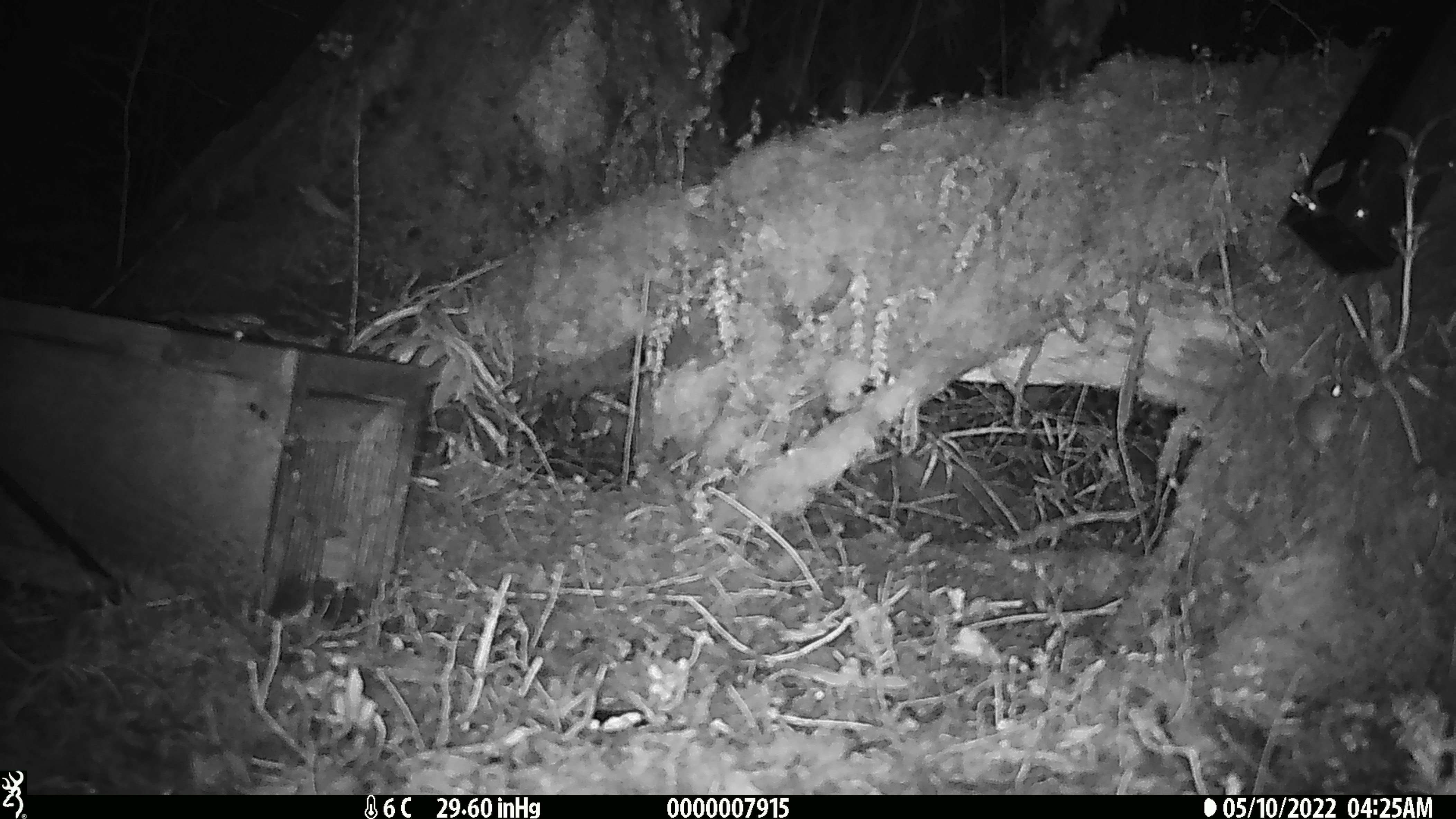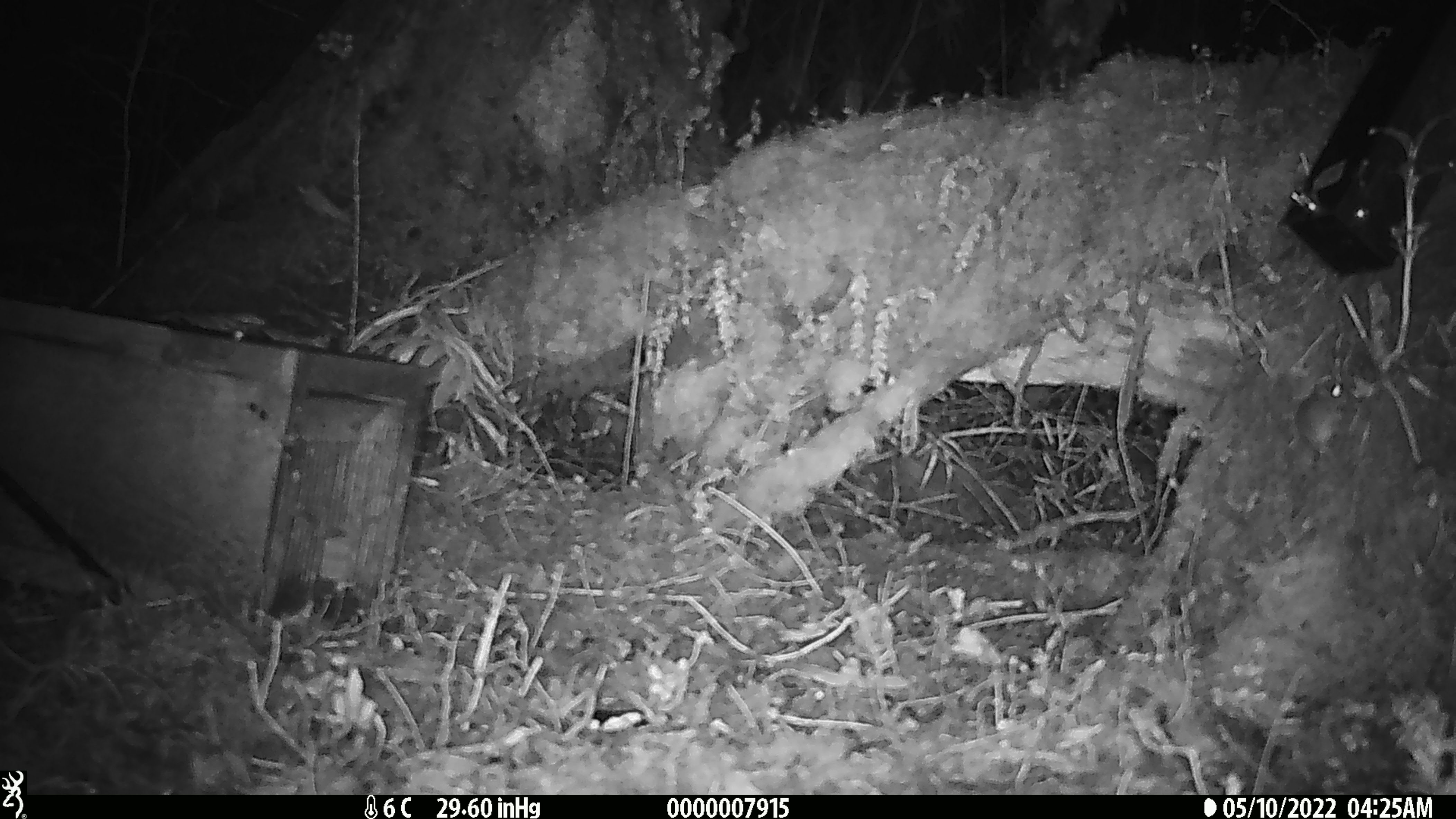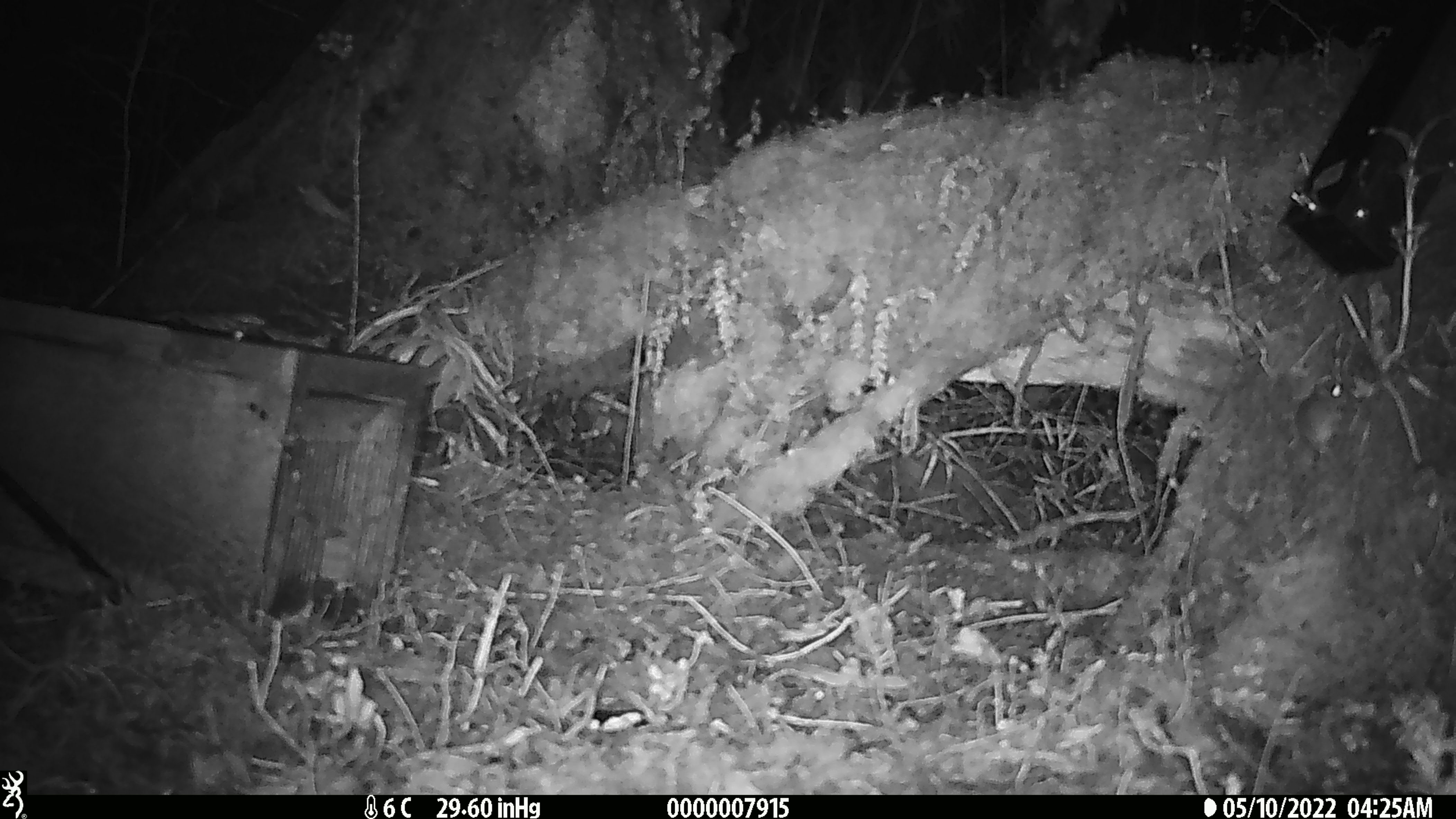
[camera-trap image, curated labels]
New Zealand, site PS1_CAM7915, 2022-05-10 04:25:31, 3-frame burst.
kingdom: Animalia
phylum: Chordata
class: Mammalia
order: Rodentia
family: Muridae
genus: Mus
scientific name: Mus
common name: mouse